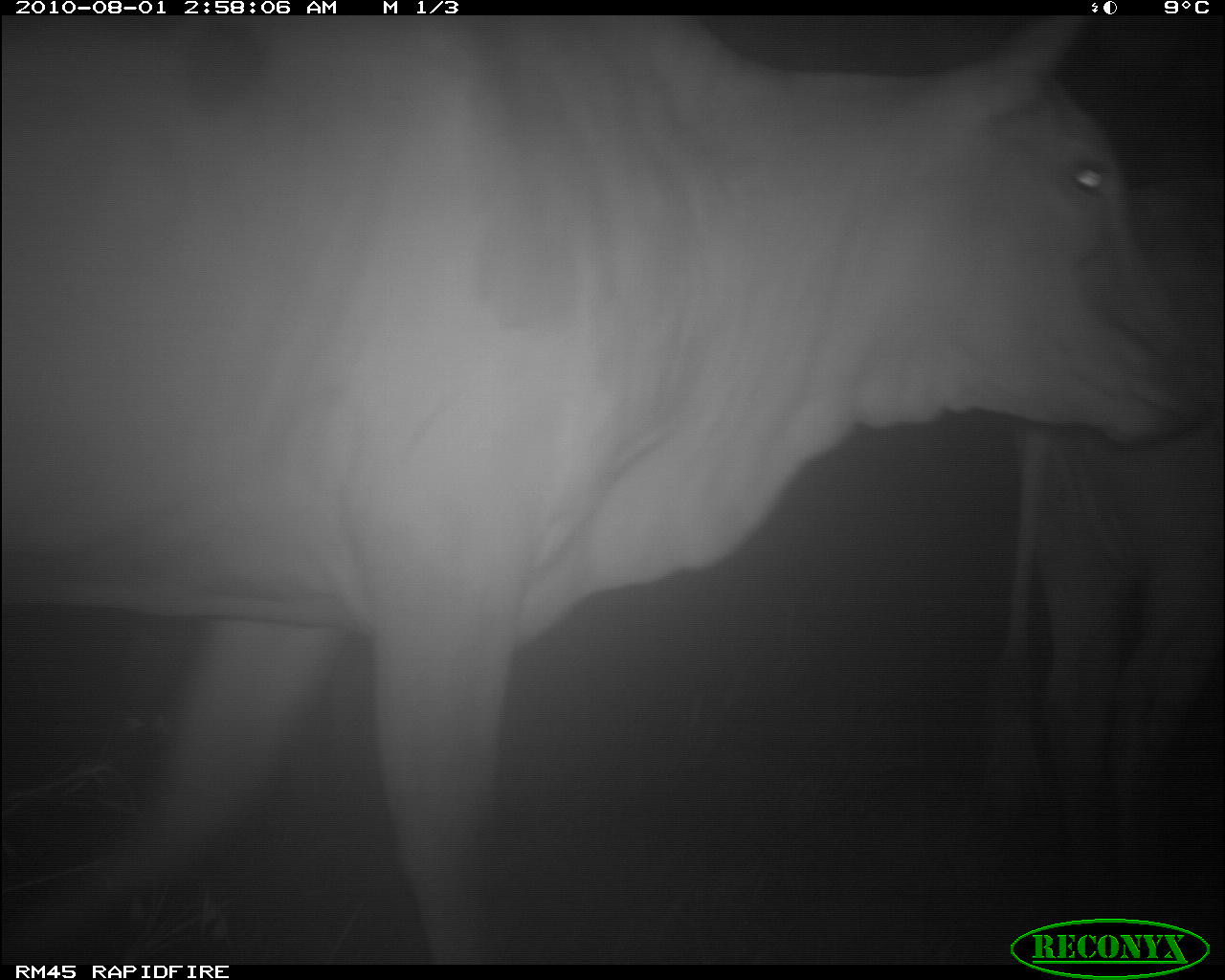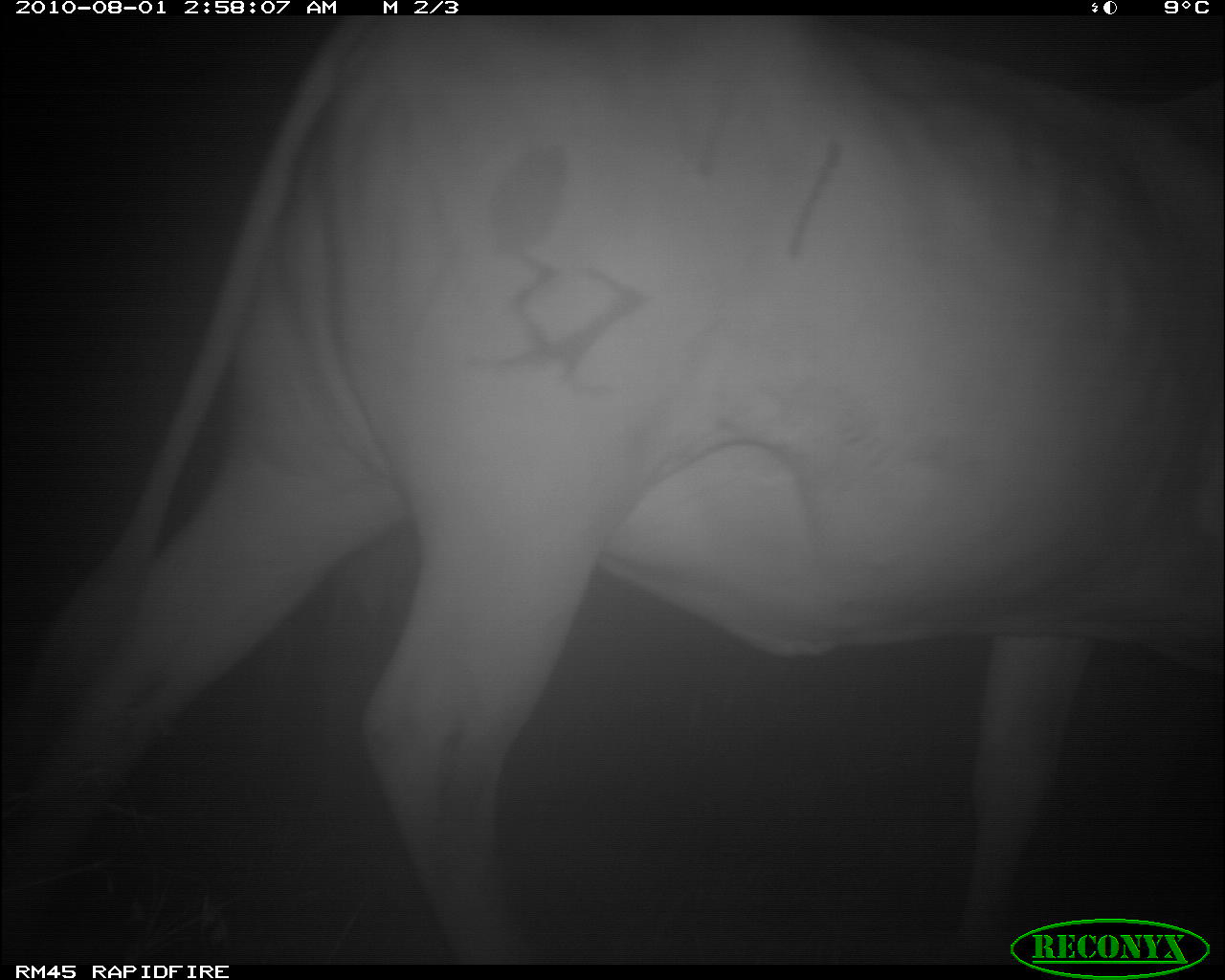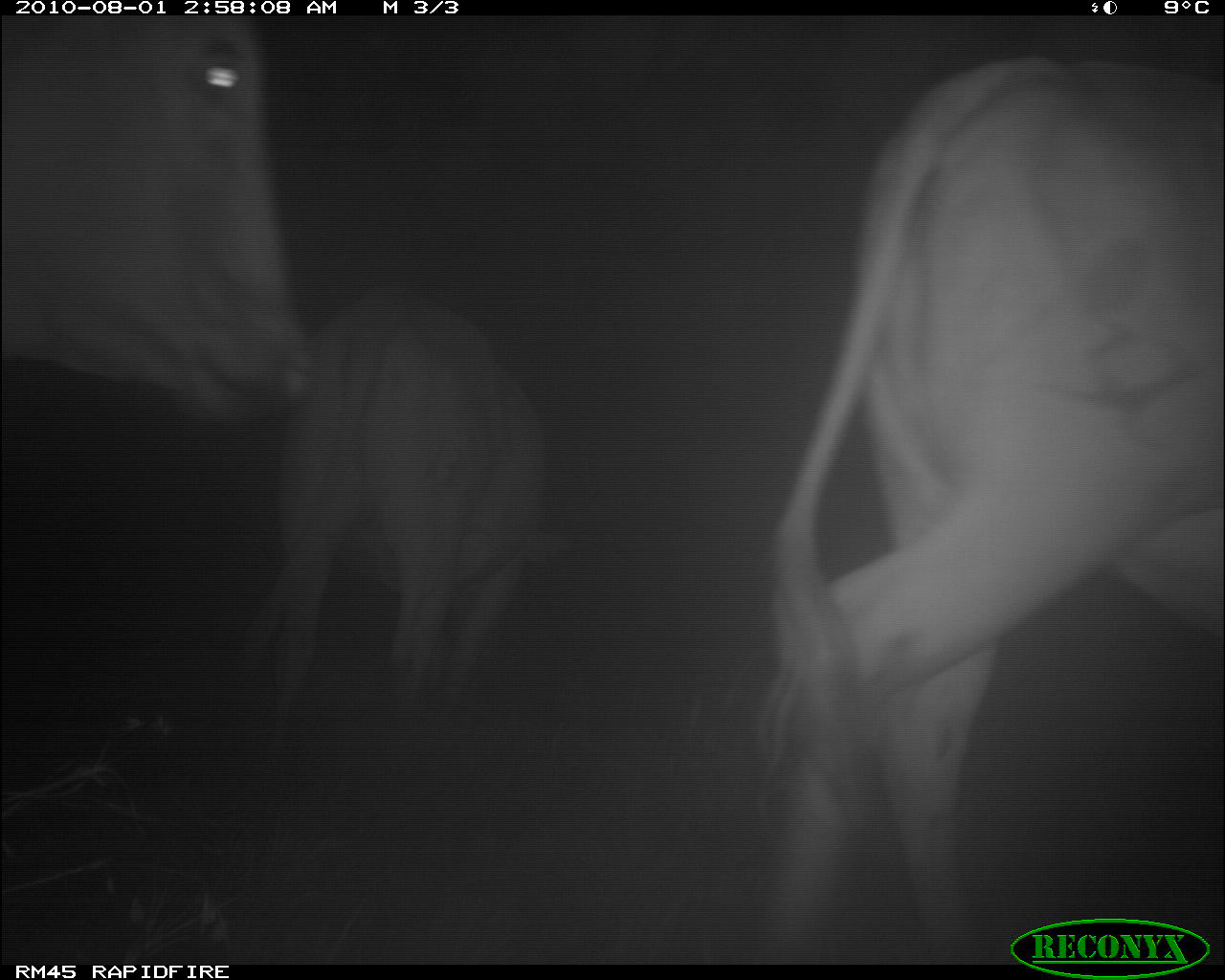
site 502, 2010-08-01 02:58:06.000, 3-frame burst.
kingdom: Animalia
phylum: Chordata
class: Mammalia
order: Artiodactyla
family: Bovidae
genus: Tragelaphus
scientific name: Tragelaphus oryx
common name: eland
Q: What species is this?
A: Tragelaphus oryx (eland).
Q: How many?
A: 2.